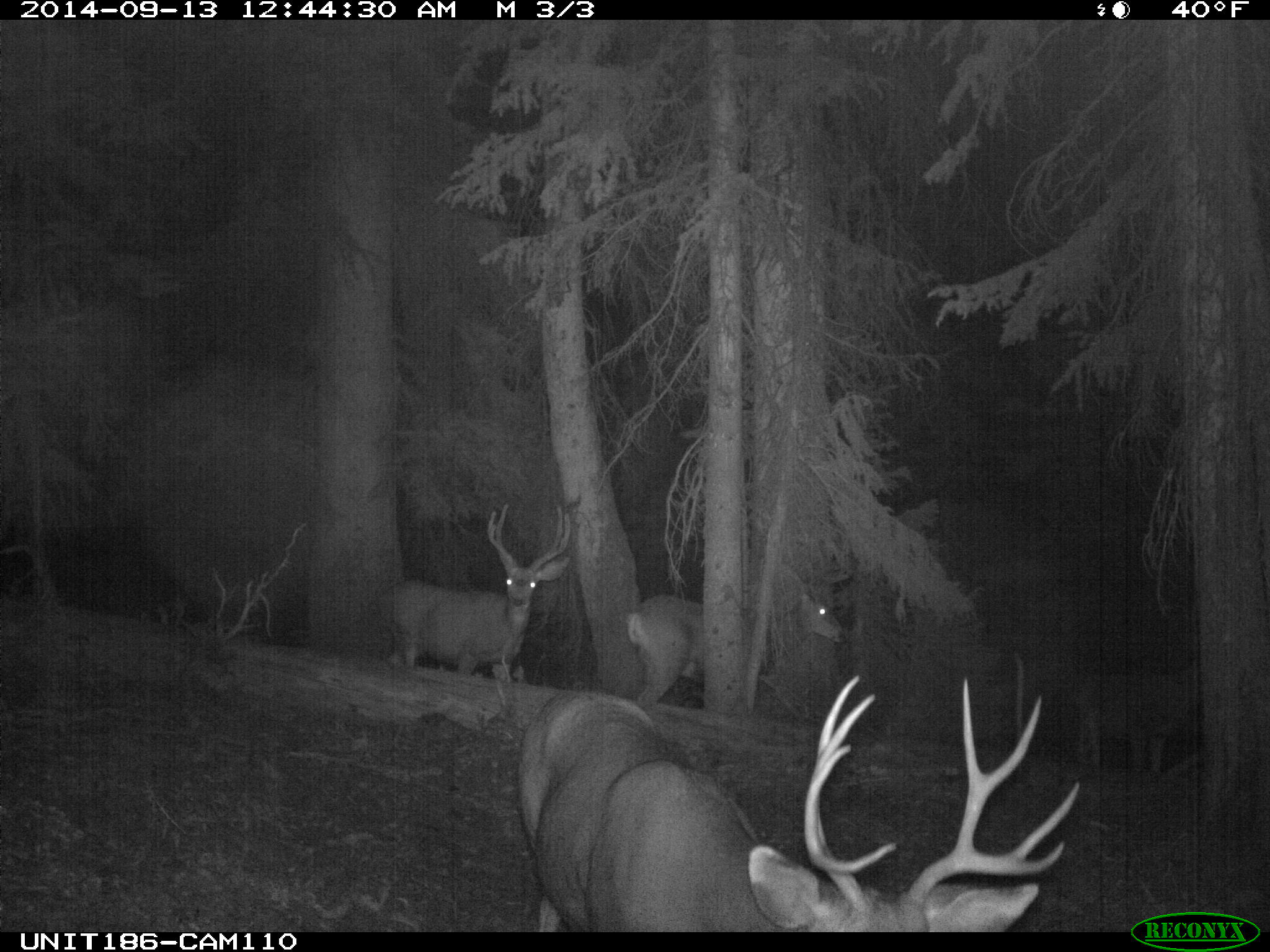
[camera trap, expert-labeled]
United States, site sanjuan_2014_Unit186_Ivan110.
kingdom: Animalia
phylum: Chordata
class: Mammalia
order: Artiodactyla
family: Cervidae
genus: Odocoileus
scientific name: Odocoileus hemionus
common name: mule deer